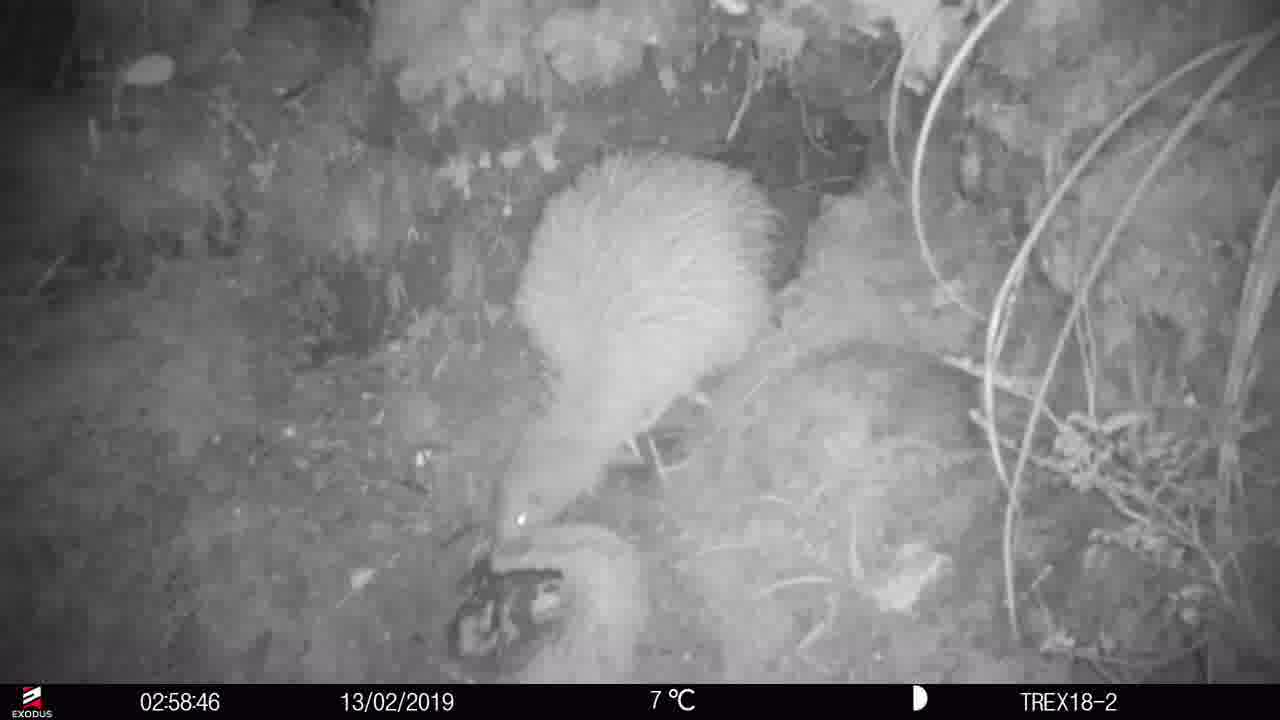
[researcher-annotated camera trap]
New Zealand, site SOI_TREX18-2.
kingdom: Animalia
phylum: Chordata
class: Aves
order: Apterygiformes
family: Apterygidae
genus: Apteryx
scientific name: Apteryx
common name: kiwi